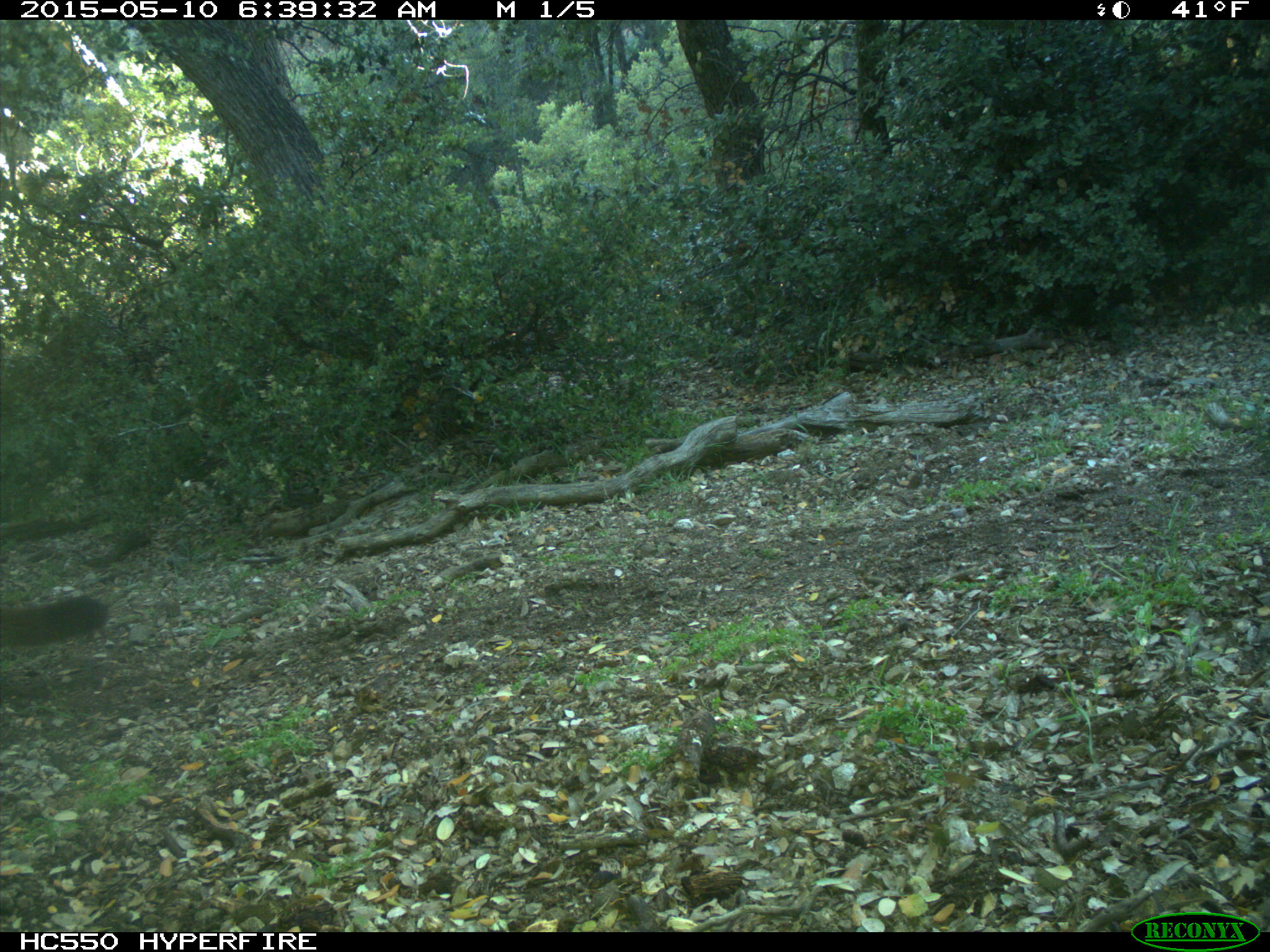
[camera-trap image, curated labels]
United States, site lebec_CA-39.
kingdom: Animalia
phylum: Chordata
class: Mammalia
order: Carnivora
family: Felidae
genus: Puma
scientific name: Puma concolor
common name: mountain lion